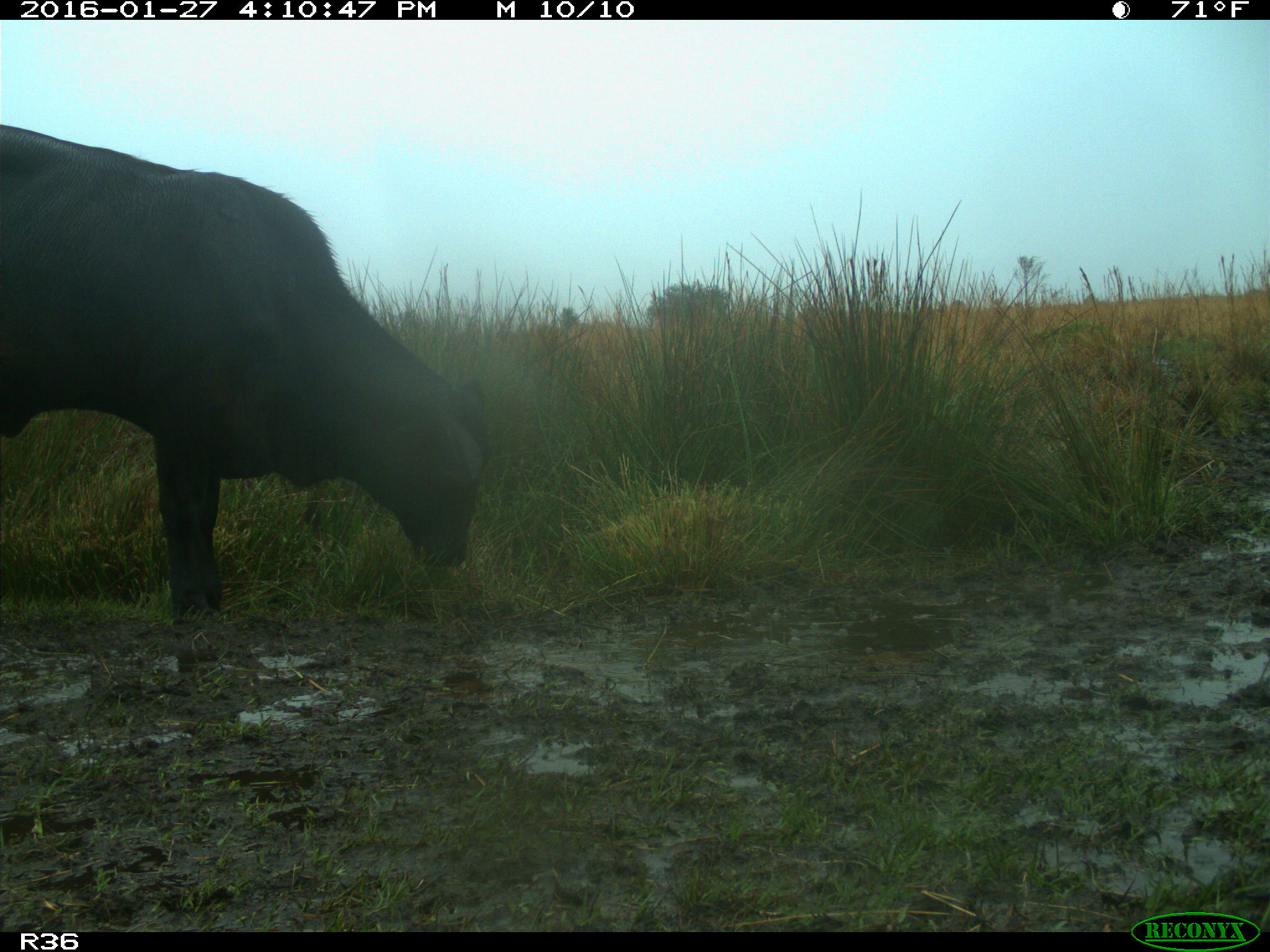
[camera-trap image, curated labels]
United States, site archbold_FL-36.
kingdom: Animalia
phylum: Chordata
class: Mammalia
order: Artiodactyla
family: Bovidae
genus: Bos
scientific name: Bos taurus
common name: domestic cow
Bos taurus (domestic cow).